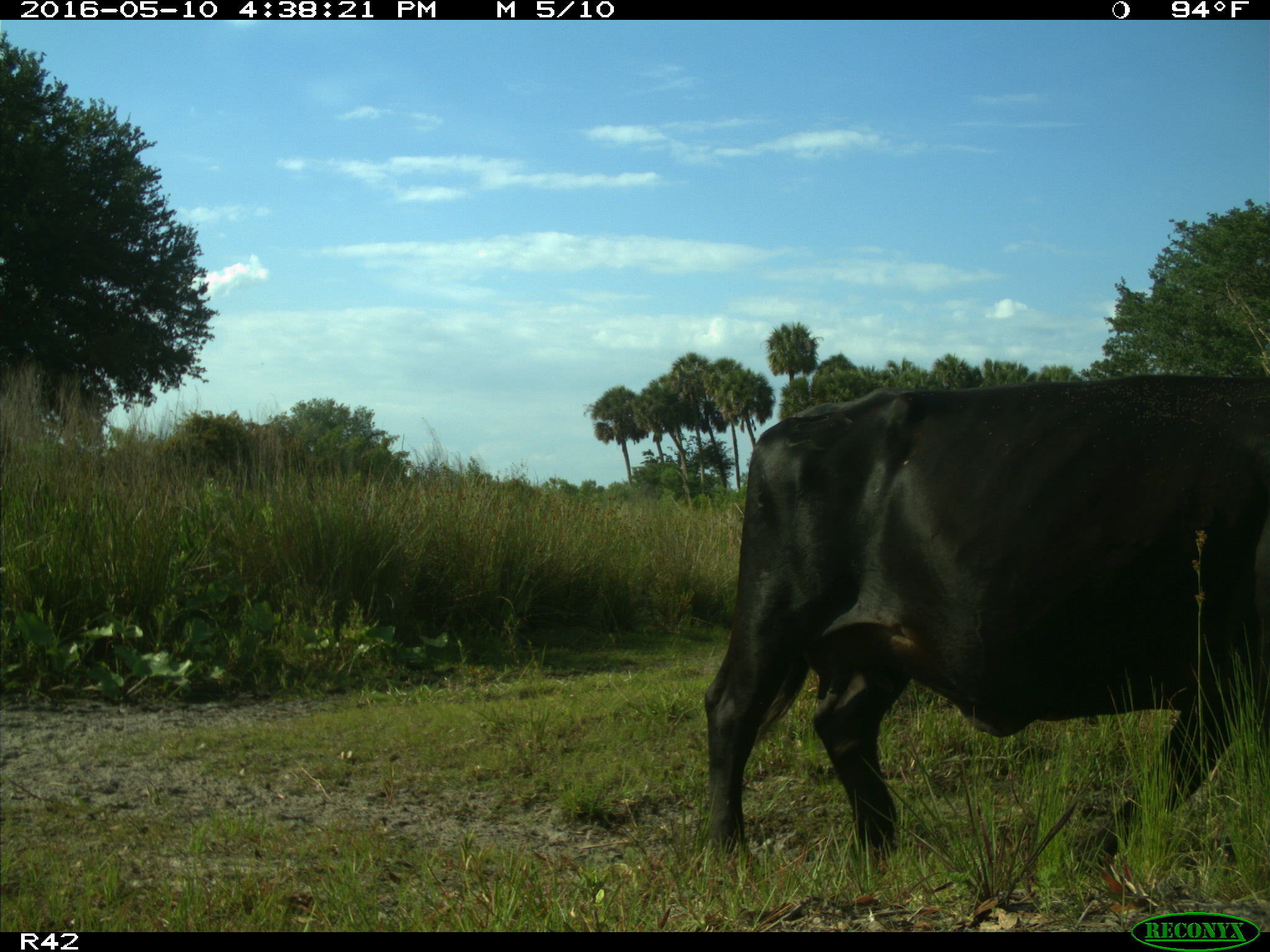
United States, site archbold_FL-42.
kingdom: Animalia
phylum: Chordata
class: Mammalia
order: Artiodactyla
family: Bovidae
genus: Bos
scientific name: Bos taurus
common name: domestic cow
Bos taurus (domestic cow).